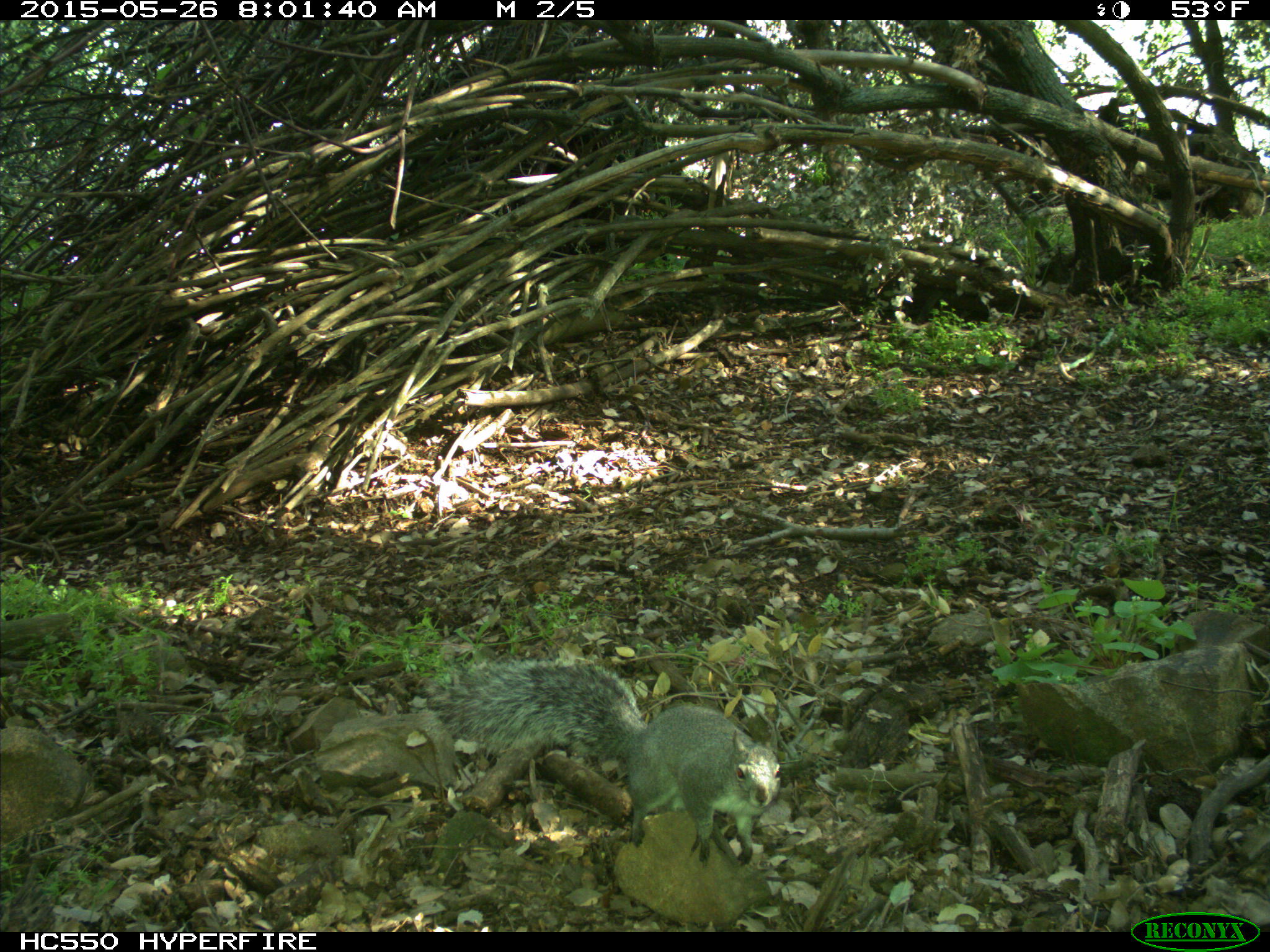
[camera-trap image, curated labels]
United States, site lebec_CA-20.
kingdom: Animalia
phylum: Chordata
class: Mammalia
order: Rodentia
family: Sciuridae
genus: Sciurus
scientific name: Sciurus carolinensis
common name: eastern gray squirrel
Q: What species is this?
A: Sciurus carolinensis (eastern gray squirrel).